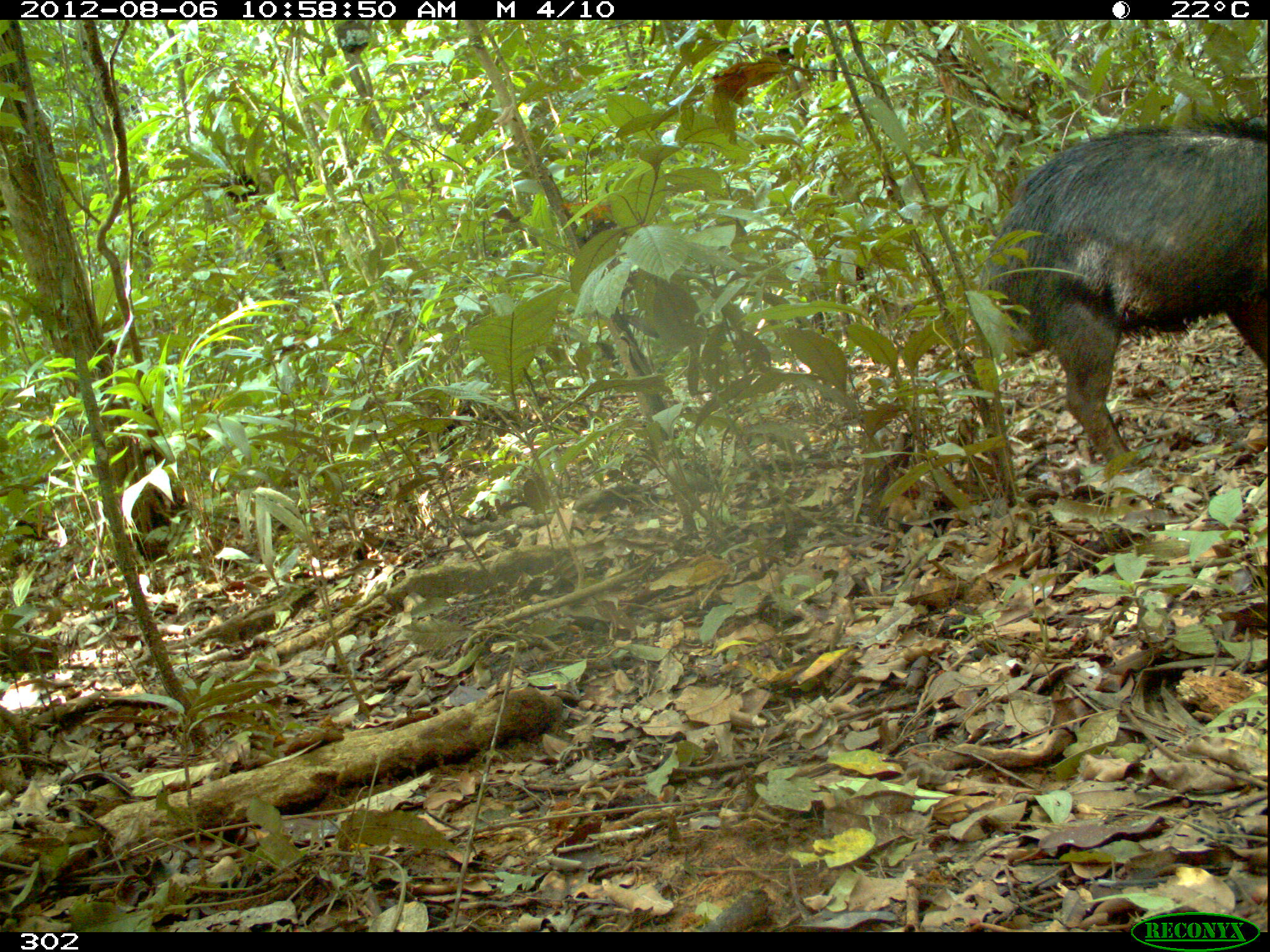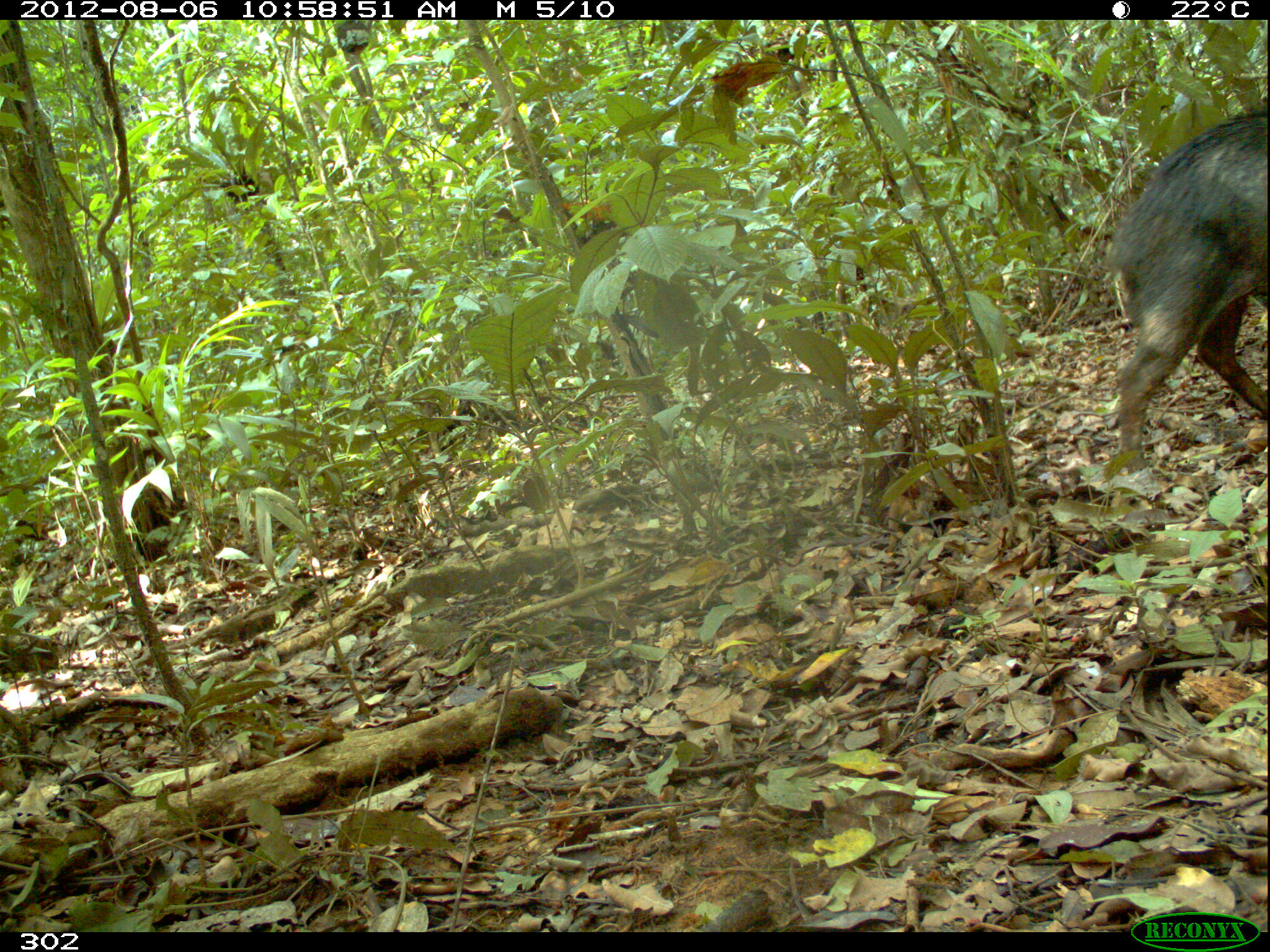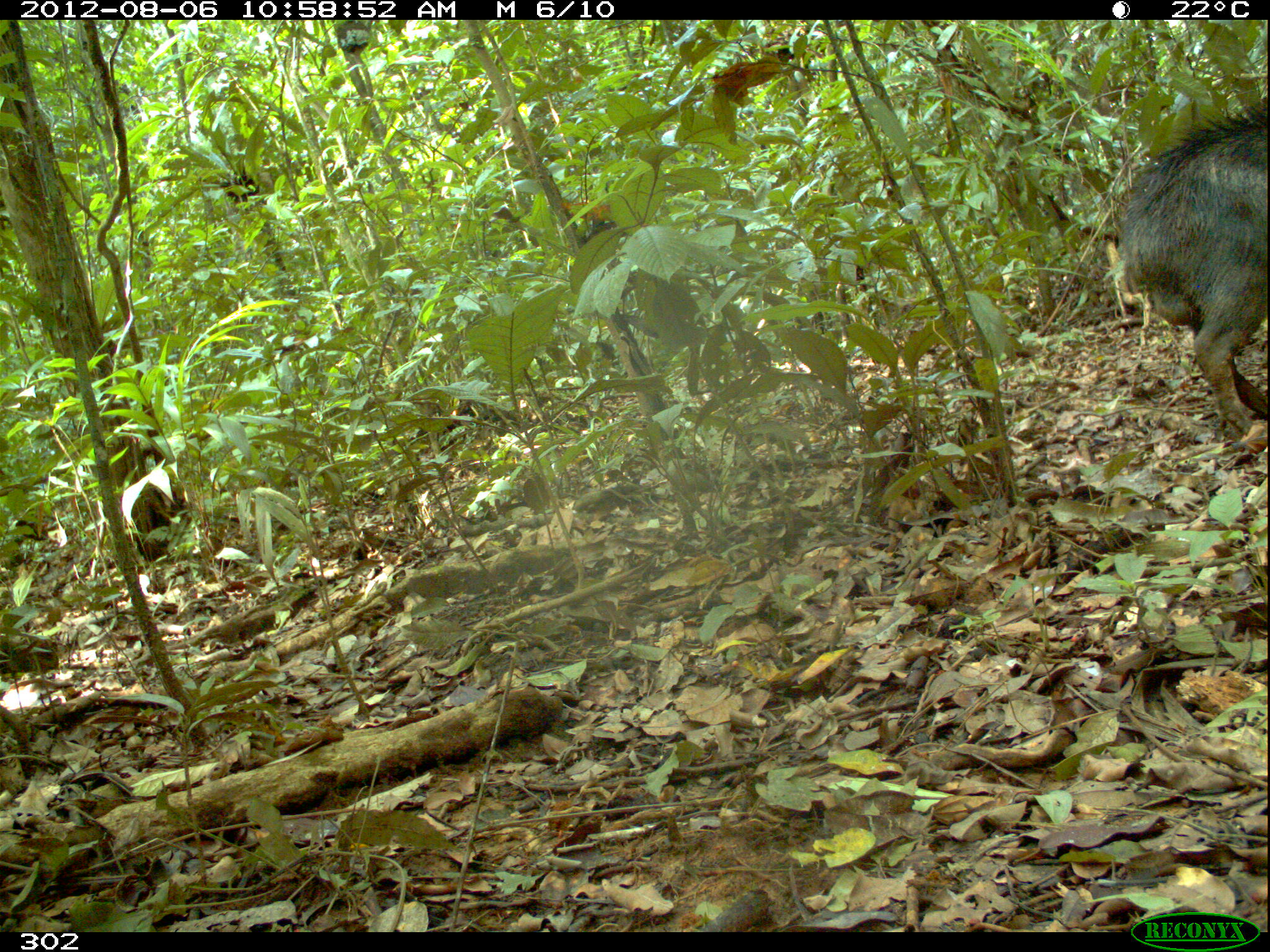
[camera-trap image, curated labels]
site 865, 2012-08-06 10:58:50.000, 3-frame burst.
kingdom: Animalia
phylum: Chordata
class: Mammalia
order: Artiodactyla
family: Tayassuidae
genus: Tayassu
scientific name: Tayassu pecari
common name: white-lipped peccary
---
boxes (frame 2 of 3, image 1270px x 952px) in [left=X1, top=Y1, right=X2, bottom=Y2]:
tayassu pecari: [left=1098, top=94, right=1270, bottom=463]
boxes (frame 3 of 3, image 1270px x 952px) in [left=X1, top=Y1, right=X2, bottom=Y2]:
tayassu pecari: [left=1115, top=99, right=1269, bottom=446]